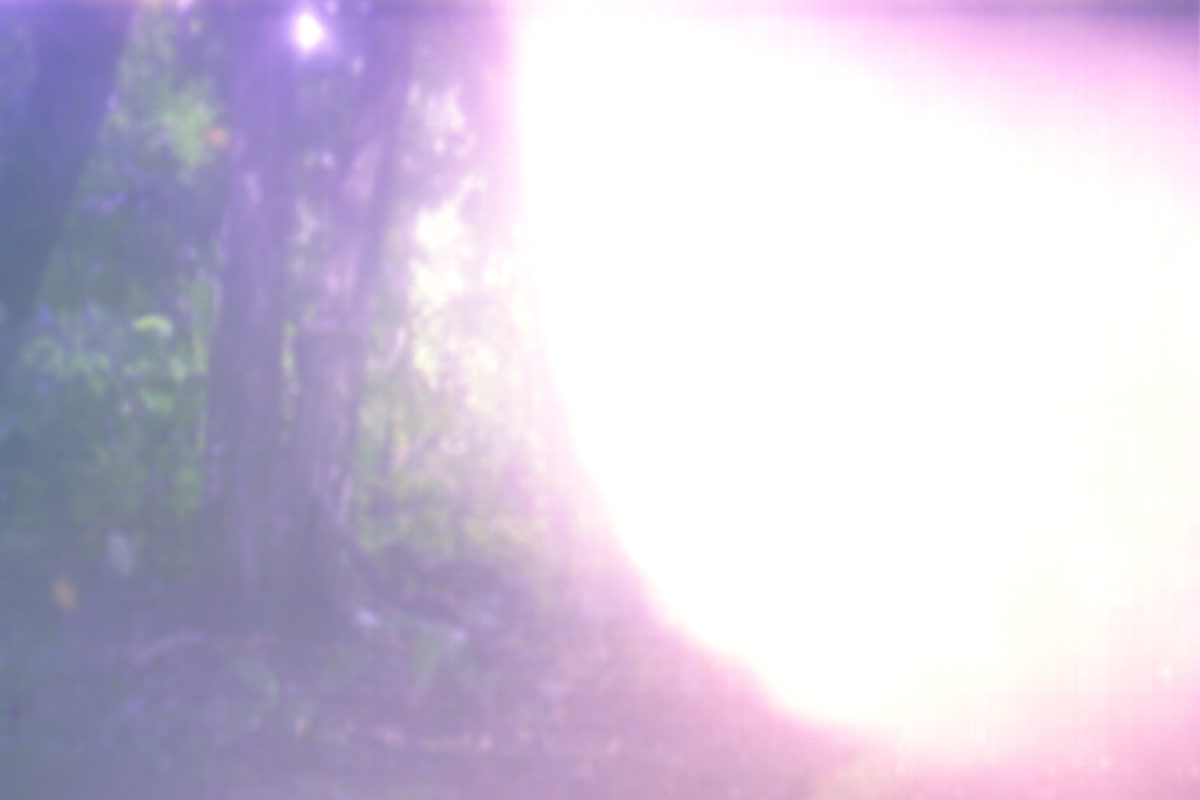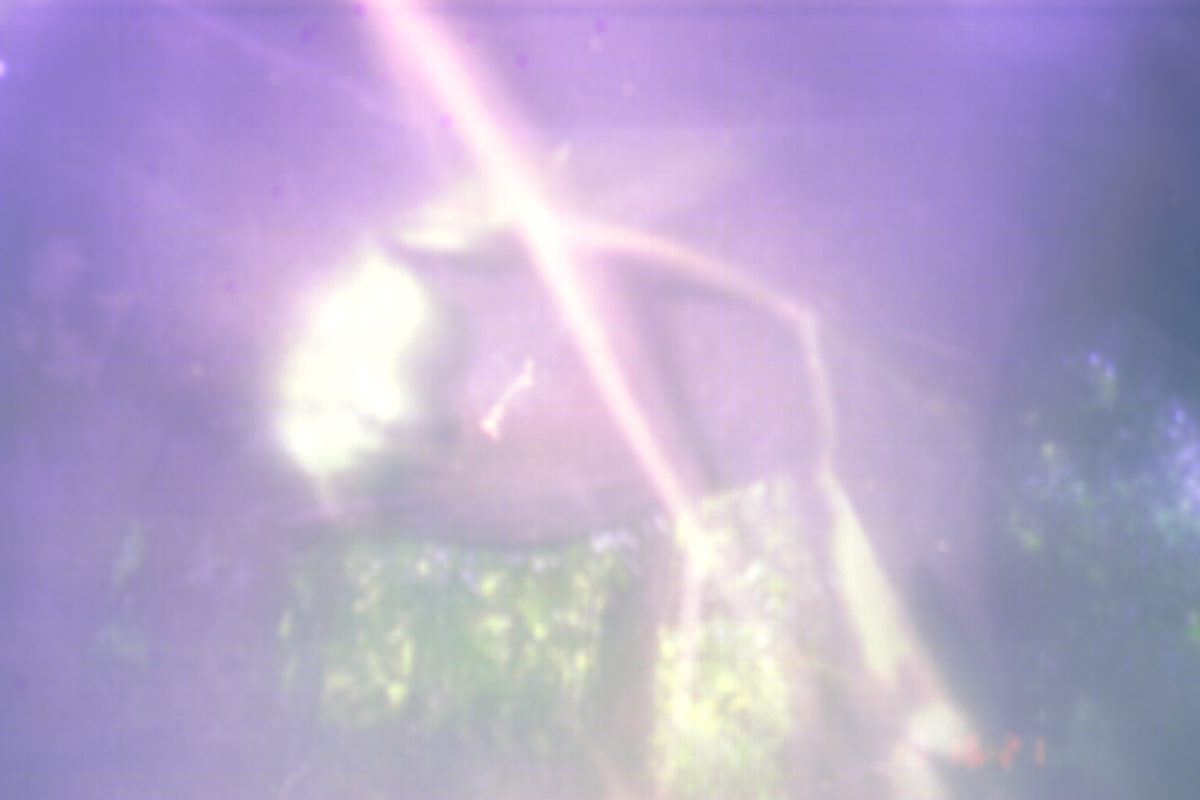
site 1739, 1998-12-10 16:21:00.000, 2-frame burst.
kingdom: Animalia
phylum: Chordata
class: Mammalia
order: Proboscidea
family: Elephantidae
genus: Elephas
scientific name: Elephas maximus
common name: asian elephant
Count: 1.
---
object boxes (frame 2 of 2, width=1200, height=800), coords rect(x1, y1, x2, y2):
elephas maximus: rect(0, 0, 1050, 793)